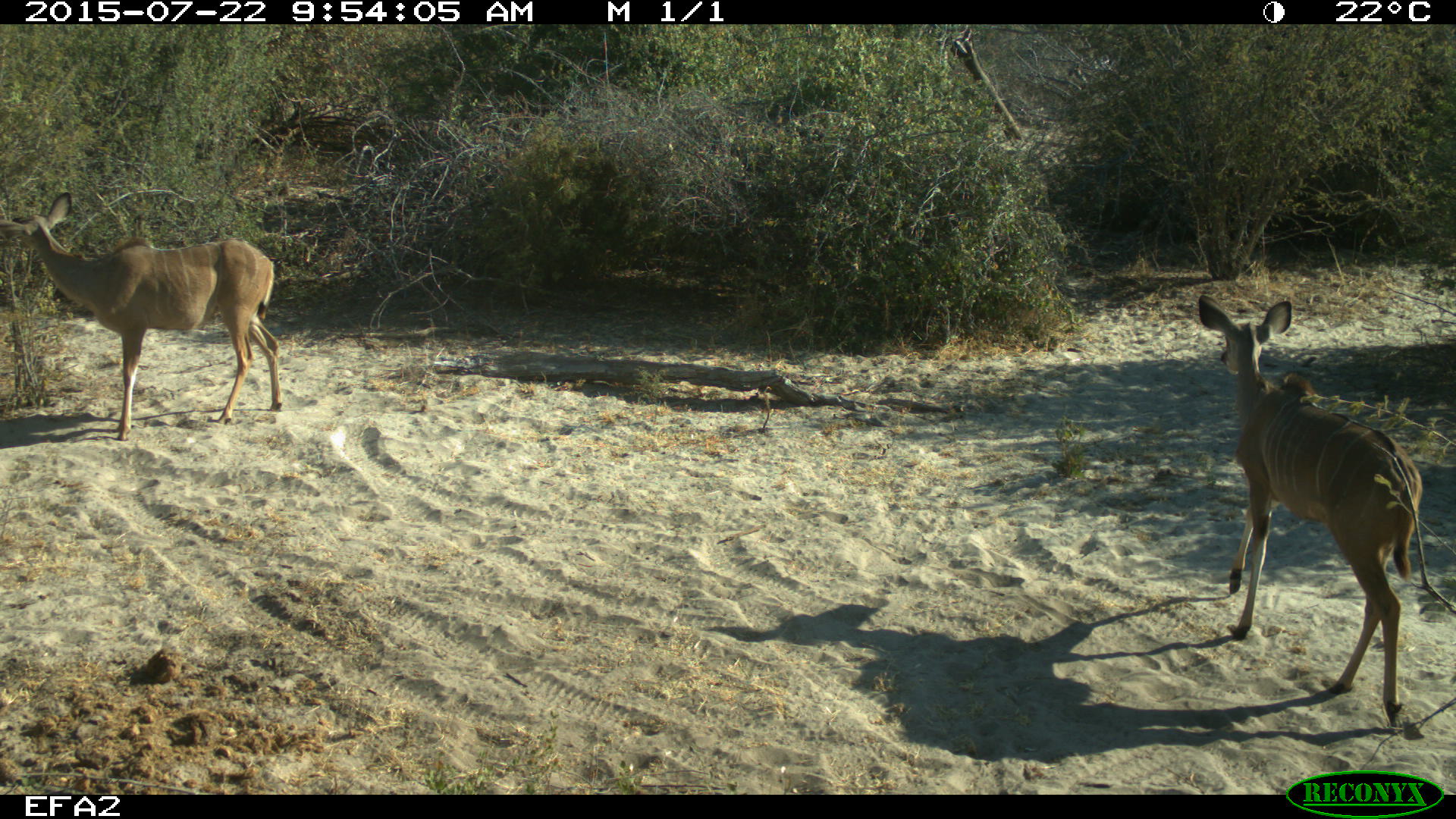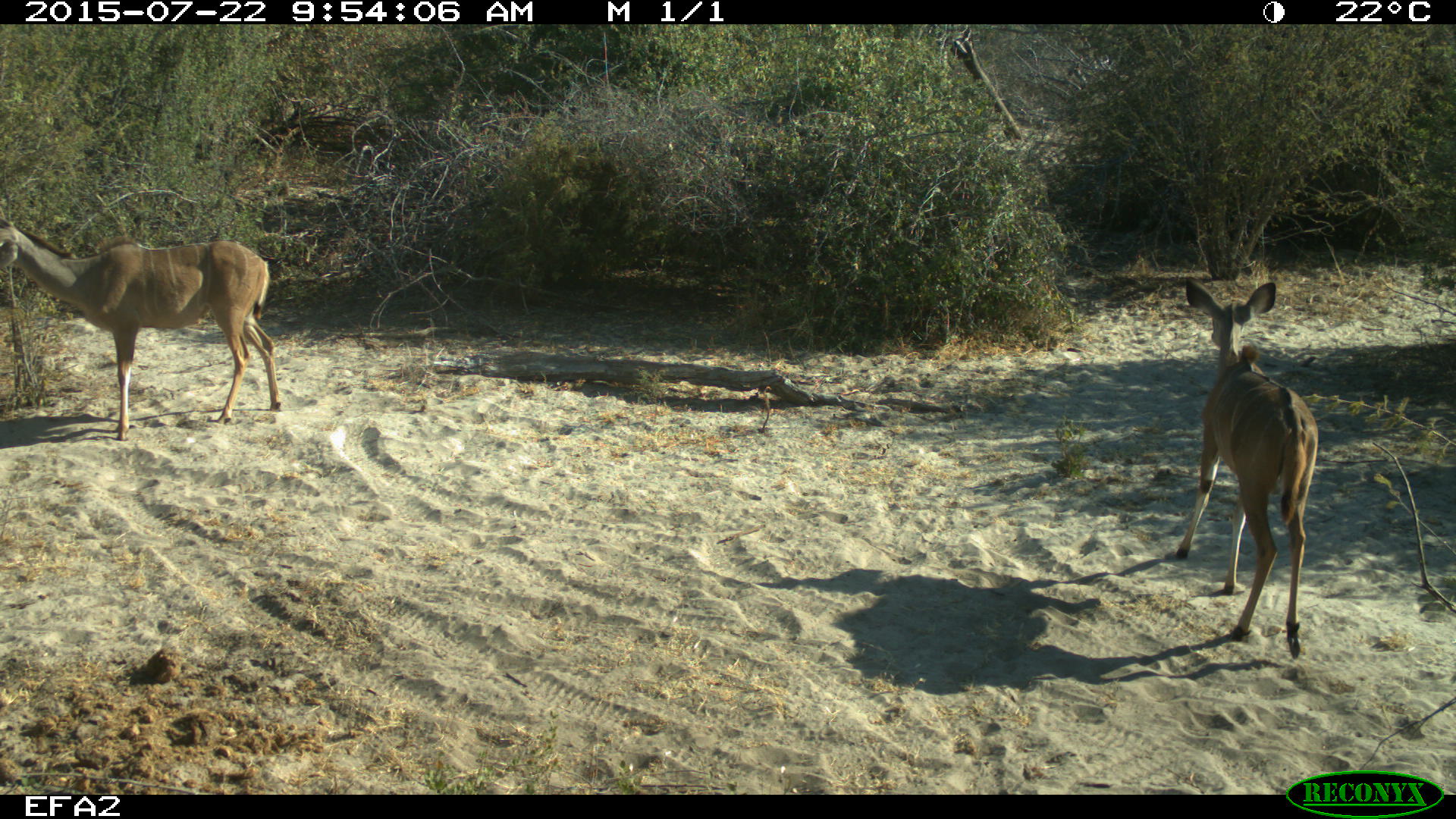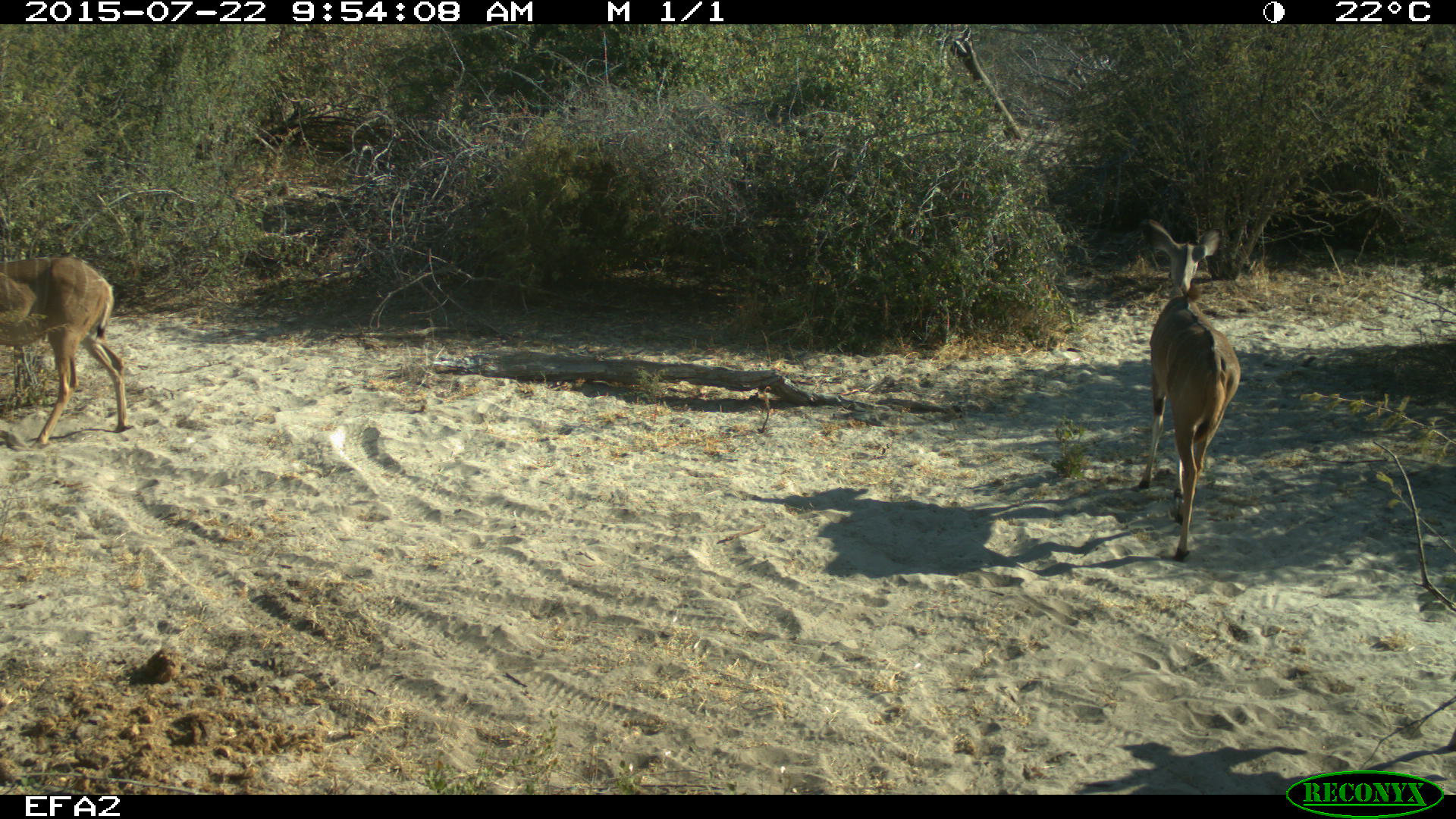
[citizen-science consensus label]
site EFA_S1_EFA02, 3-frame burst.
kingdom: Animalia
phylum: Chordata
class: Mammalia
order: Artiodactyla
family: Bovidae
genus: Tragelaphus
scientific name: Tragelaphus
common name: kudu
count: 2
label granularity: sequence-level